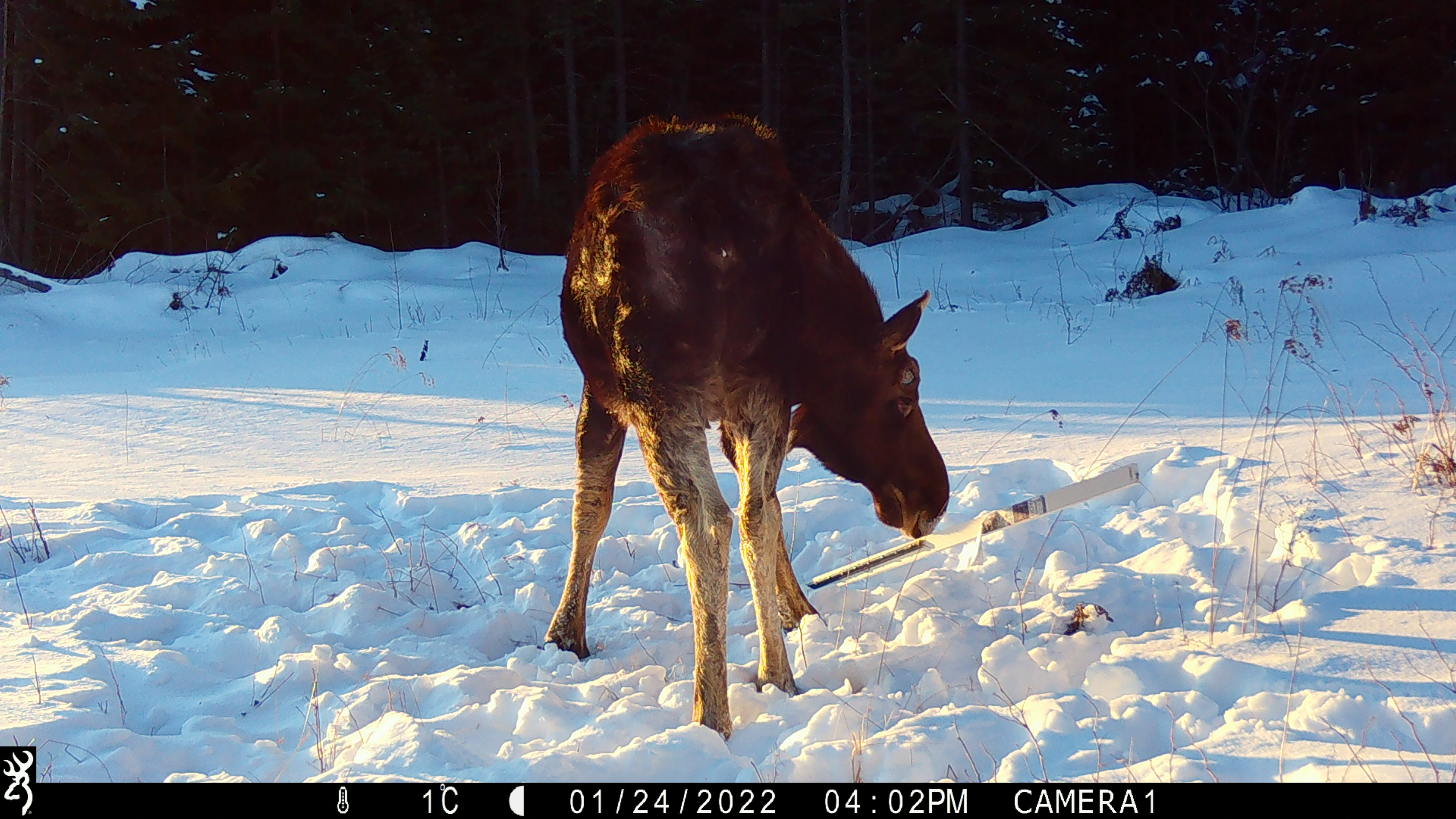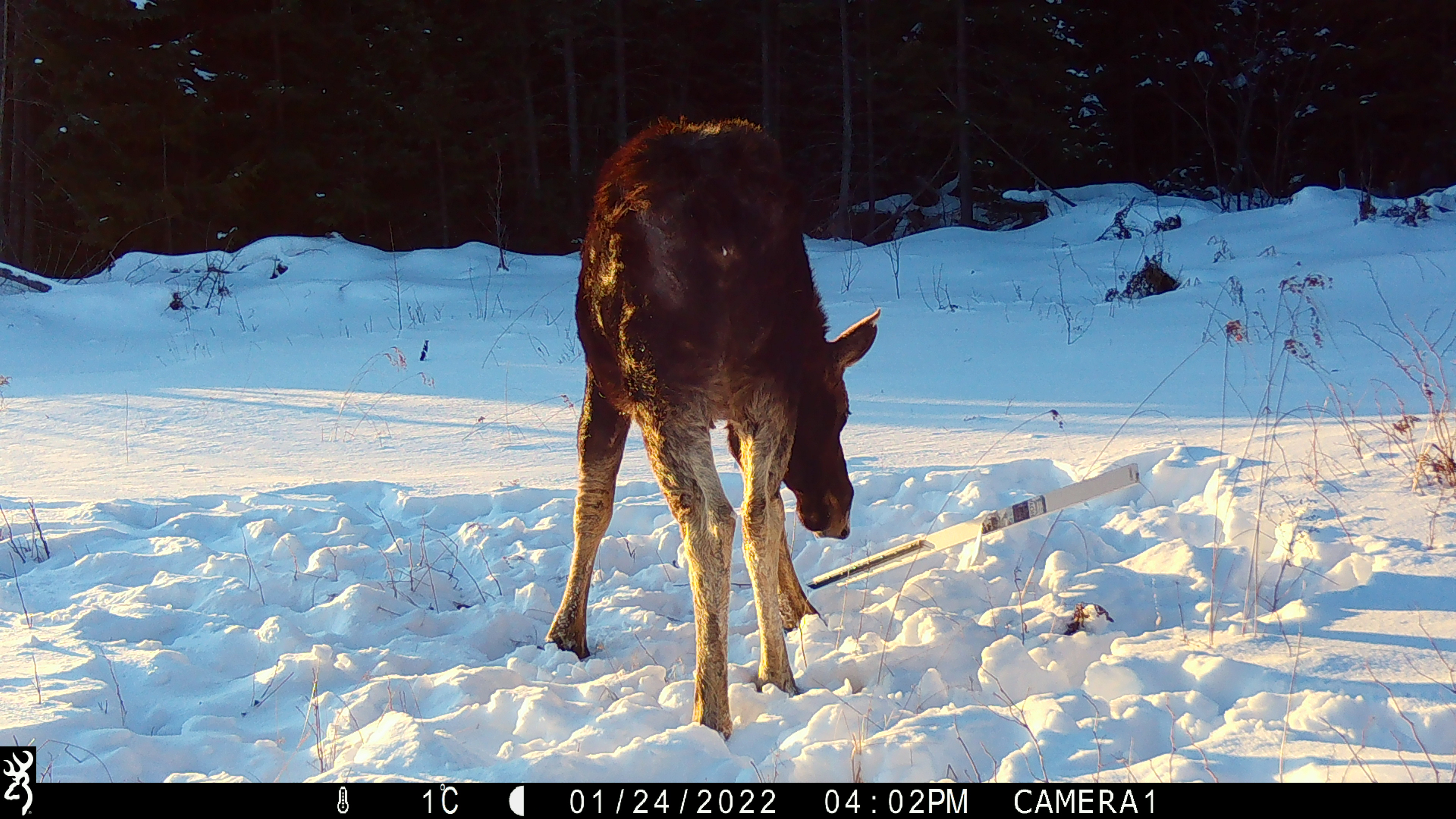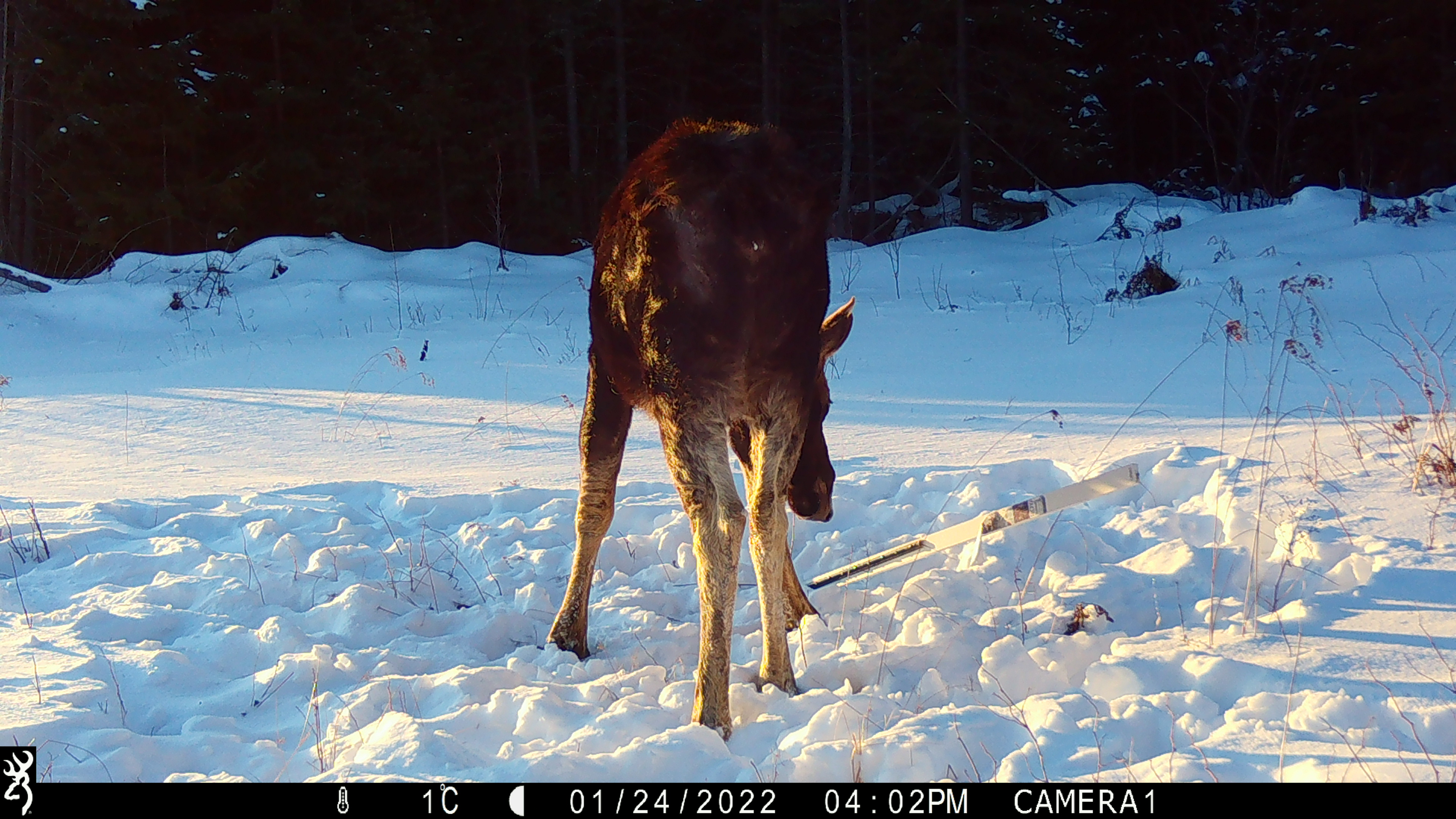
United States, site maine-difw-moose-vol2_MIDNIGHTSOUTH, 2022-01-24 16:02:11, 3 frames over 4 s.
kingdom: Animalia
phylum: Chordata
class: Mammalia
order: Artiodactyla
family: Cervidae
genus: Alces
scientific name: Alces alces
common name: moose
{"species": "moose (Alces alces)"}